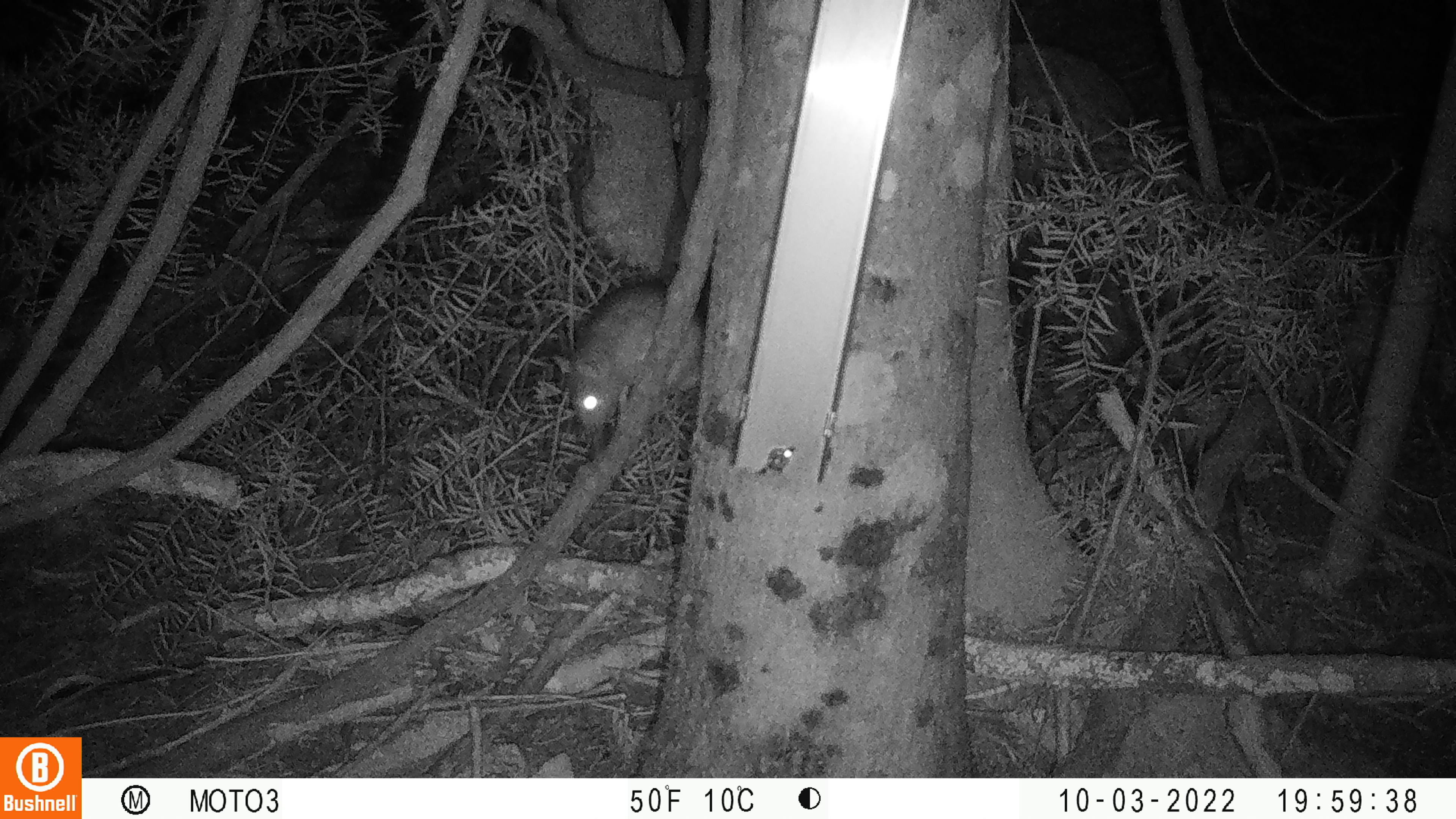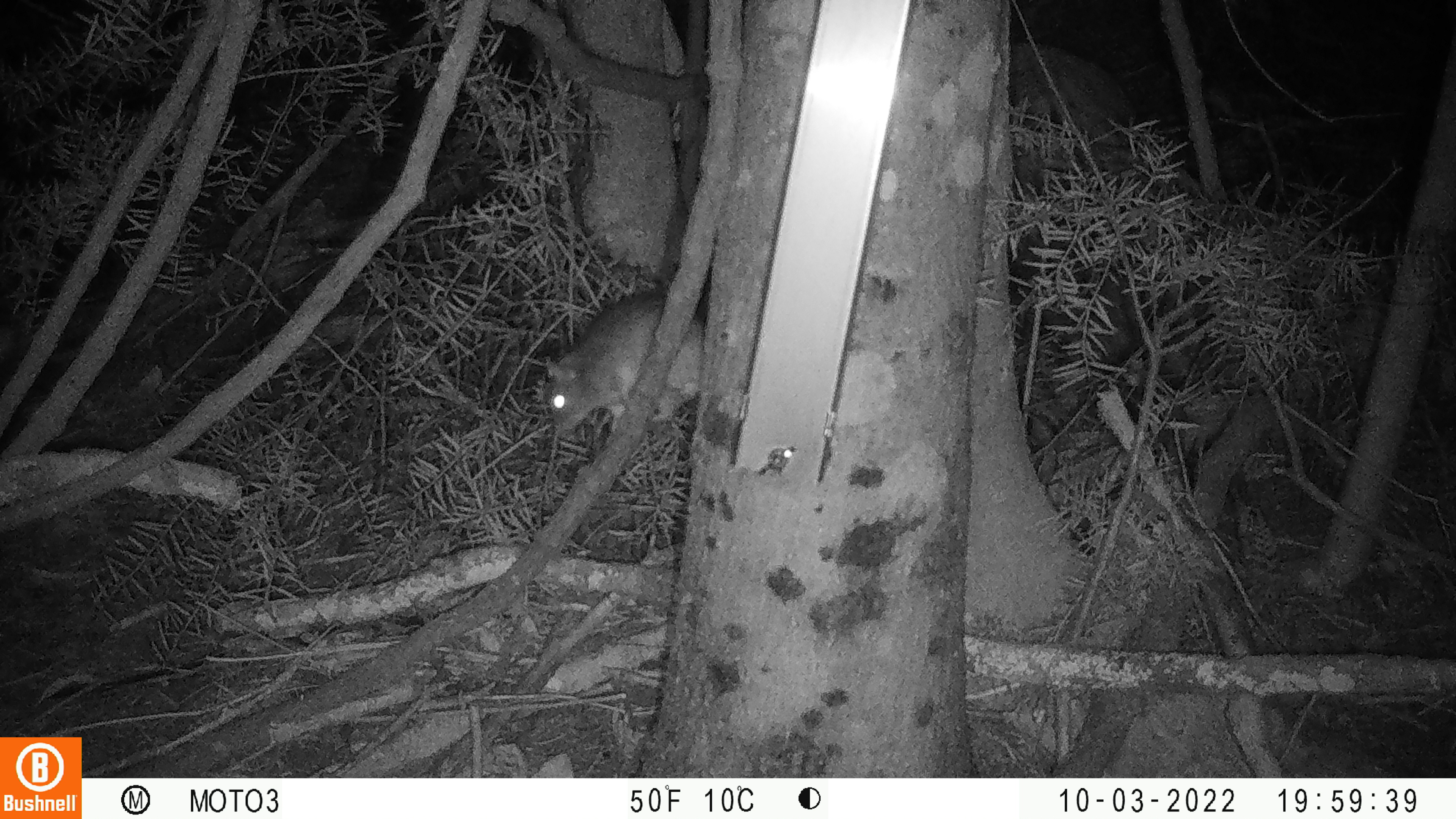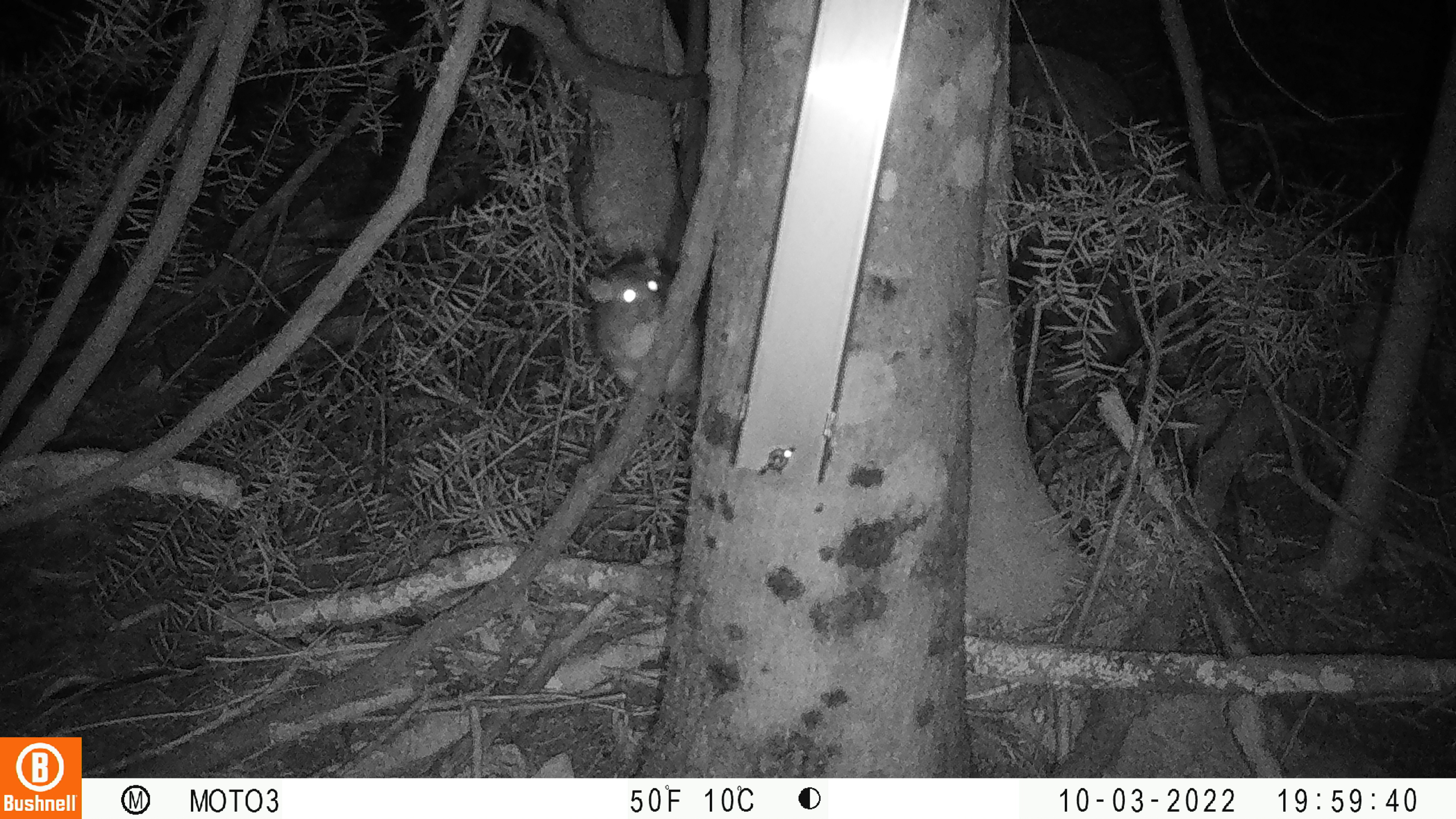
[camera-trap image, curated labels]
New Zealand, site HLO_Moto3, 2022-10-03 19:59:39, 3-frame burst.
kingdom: Animalia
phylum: Chordata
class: Mammalia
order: Rodentia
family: Muridae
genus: Rattus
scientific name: Rattus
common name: rat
Rat (Rattus).